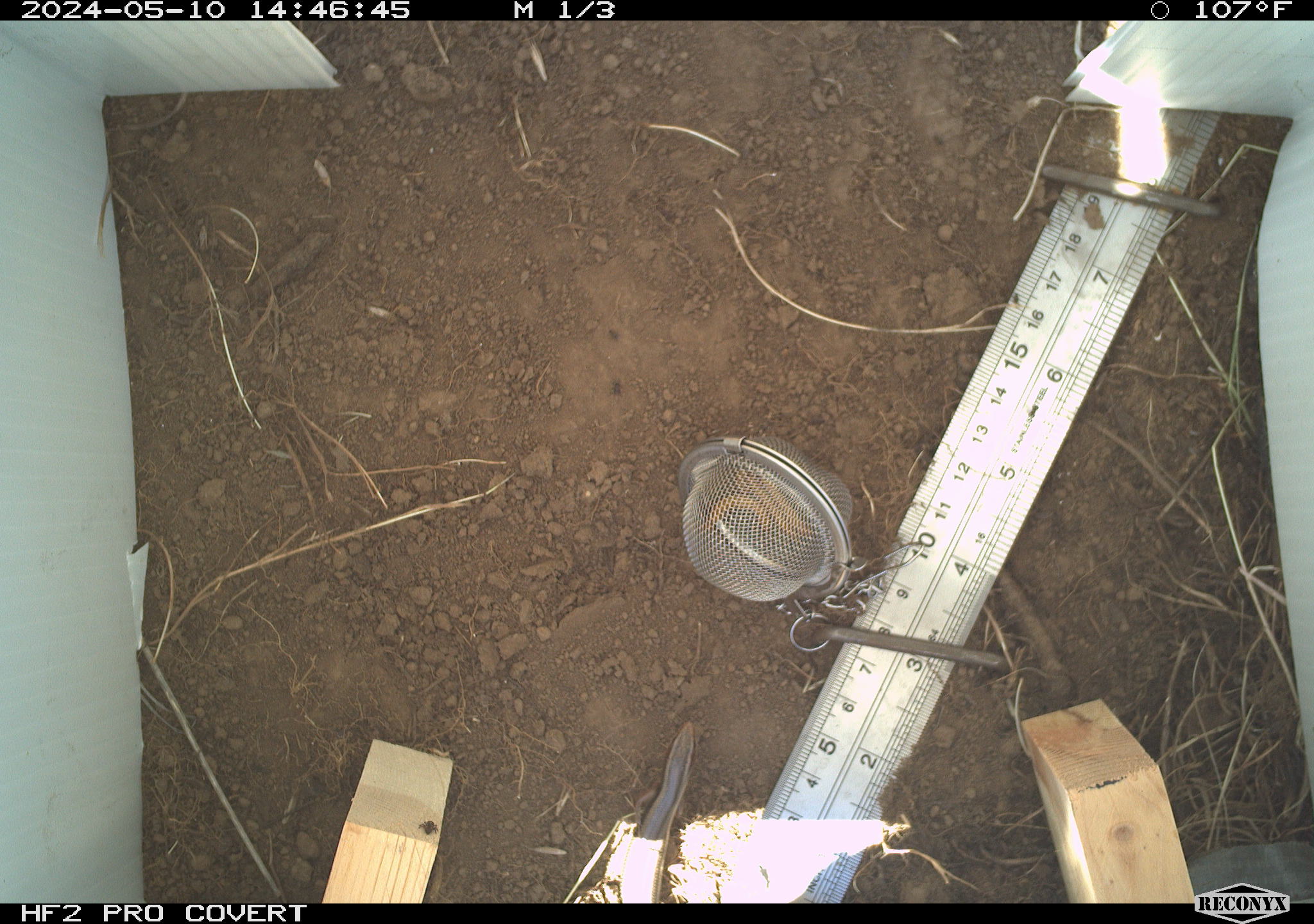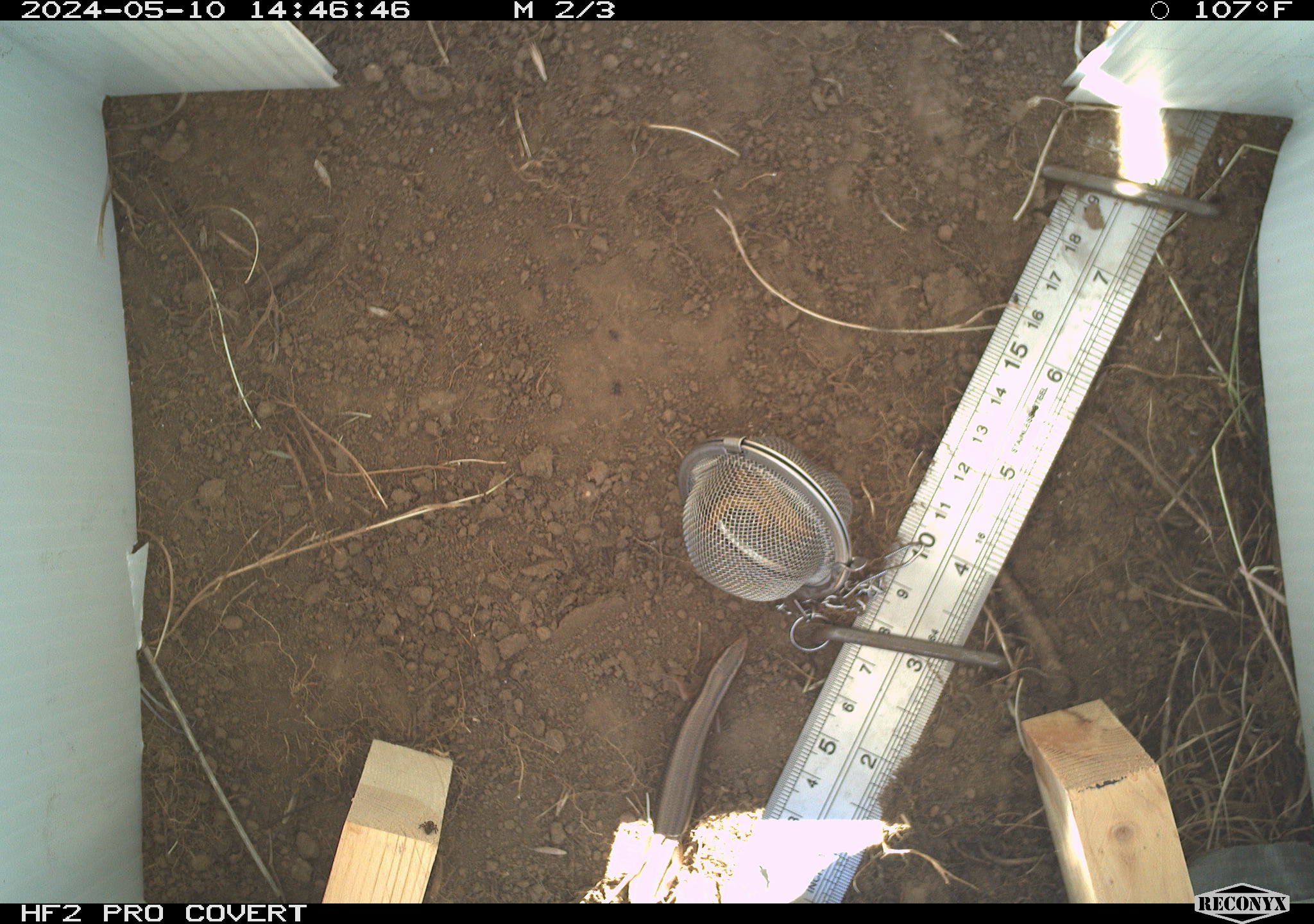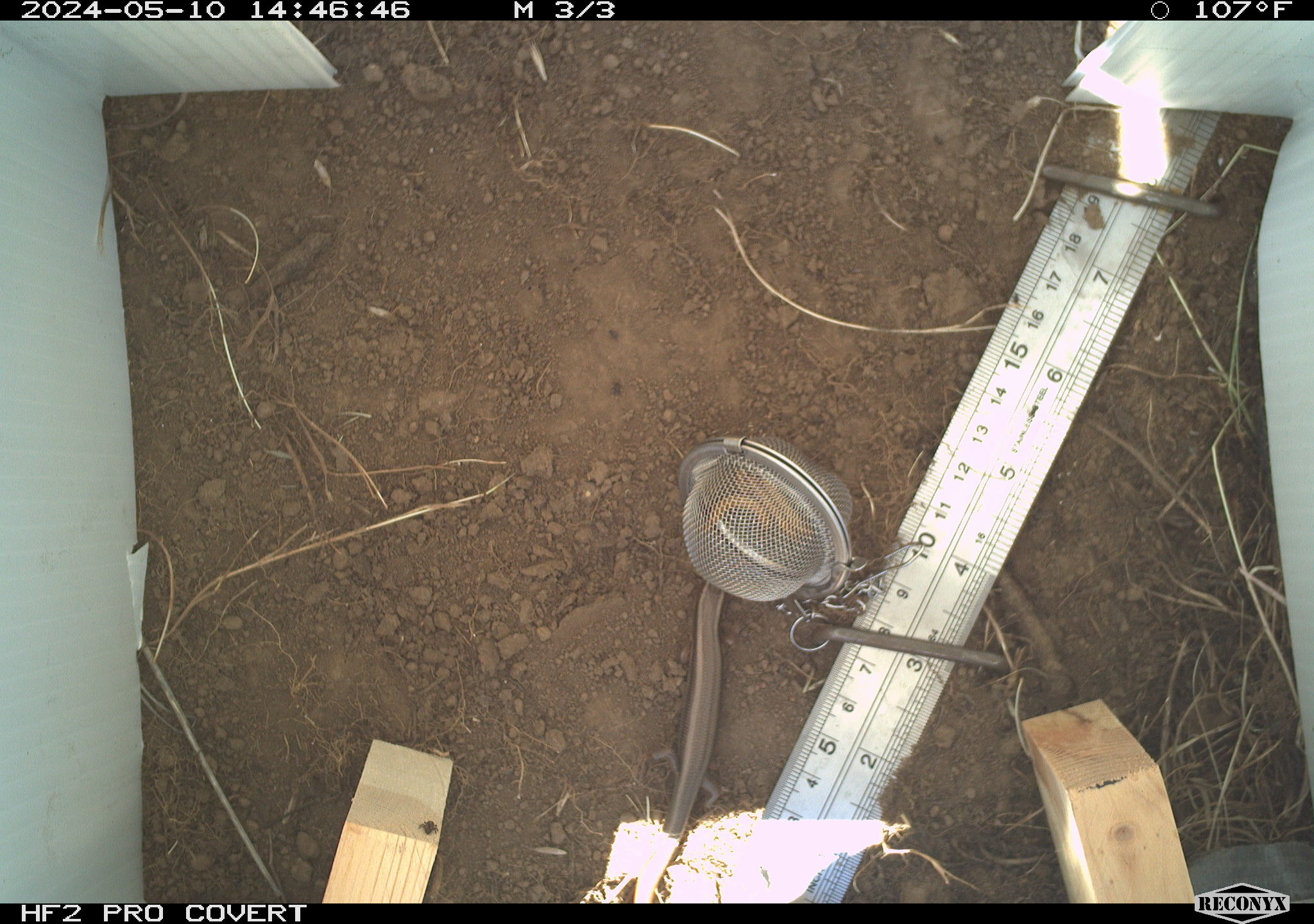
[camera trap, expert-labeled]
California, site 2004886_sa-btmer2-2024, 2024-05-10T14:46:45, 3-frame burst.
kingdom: Animalia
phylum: Chordata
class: Reptilia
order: Squamata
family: Scincidae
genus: Plestiodon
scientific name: Plestiodon gilberti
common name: gilbert's skink